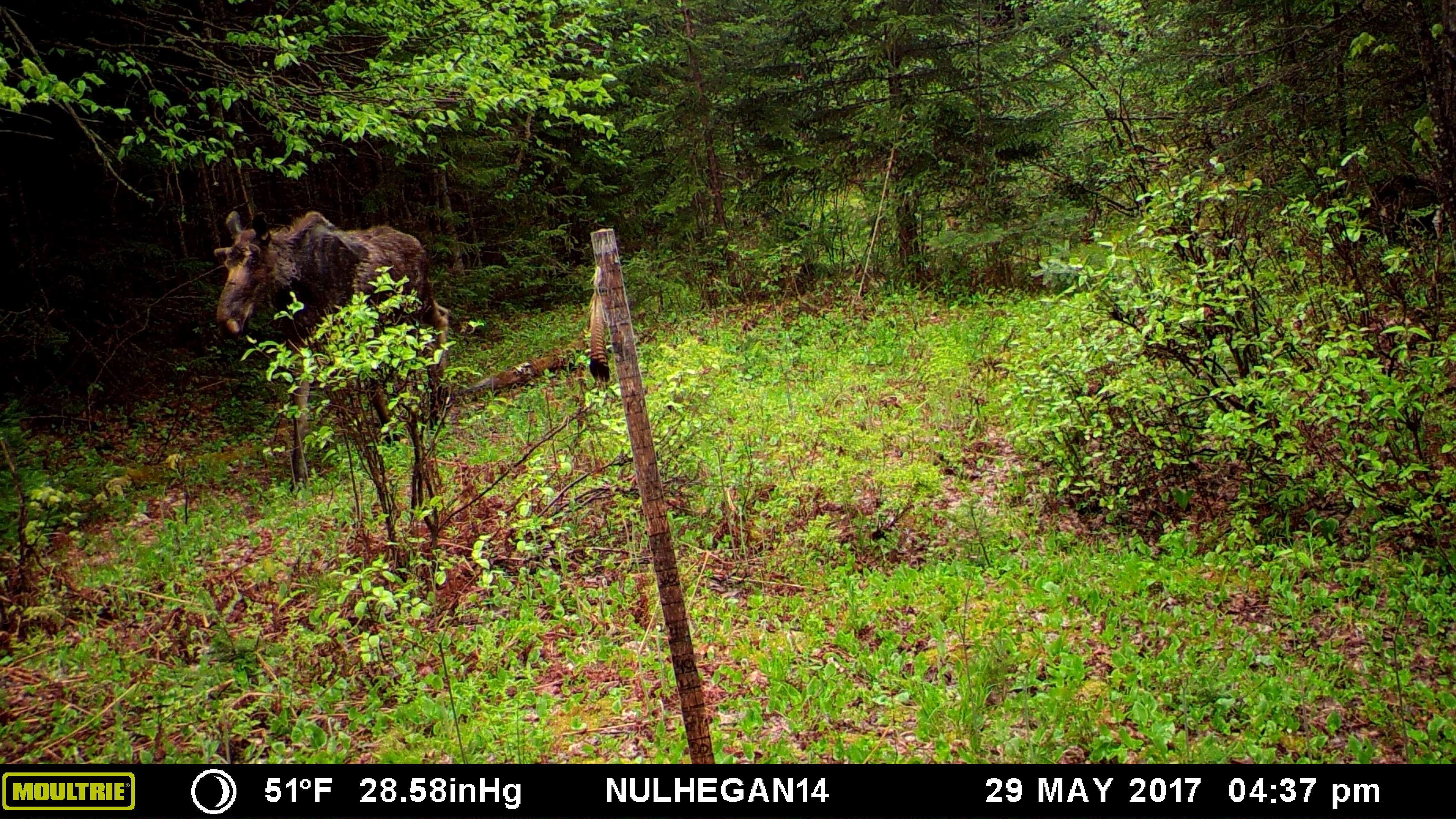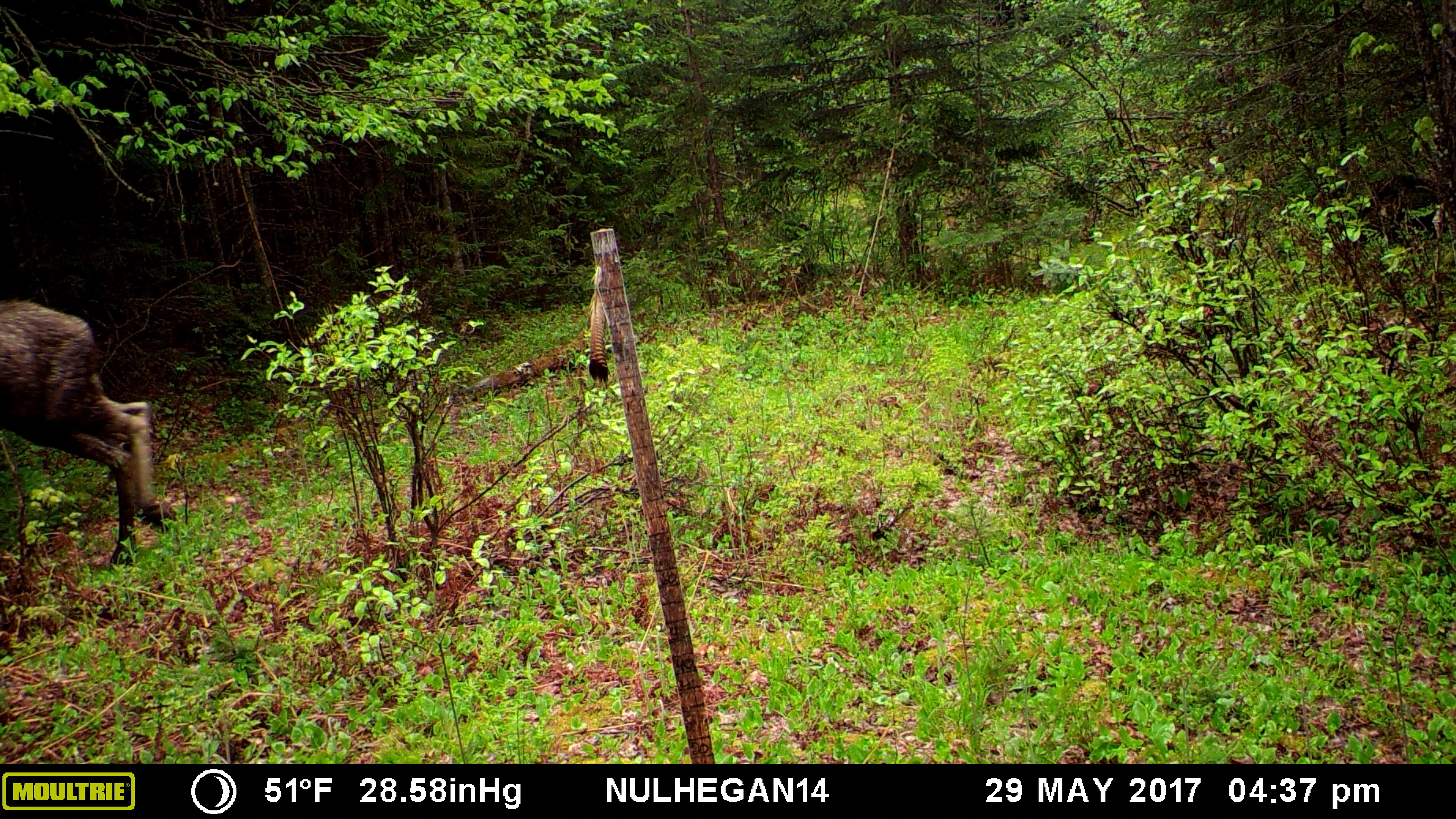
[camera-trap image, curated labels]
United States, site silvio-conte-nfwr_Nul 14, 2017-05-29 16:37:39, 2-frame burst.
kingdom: Animalia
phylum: Chordata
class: Mammalia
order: Artiodactyla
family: Cervidae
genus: Alces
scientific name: Alces alces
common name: moose